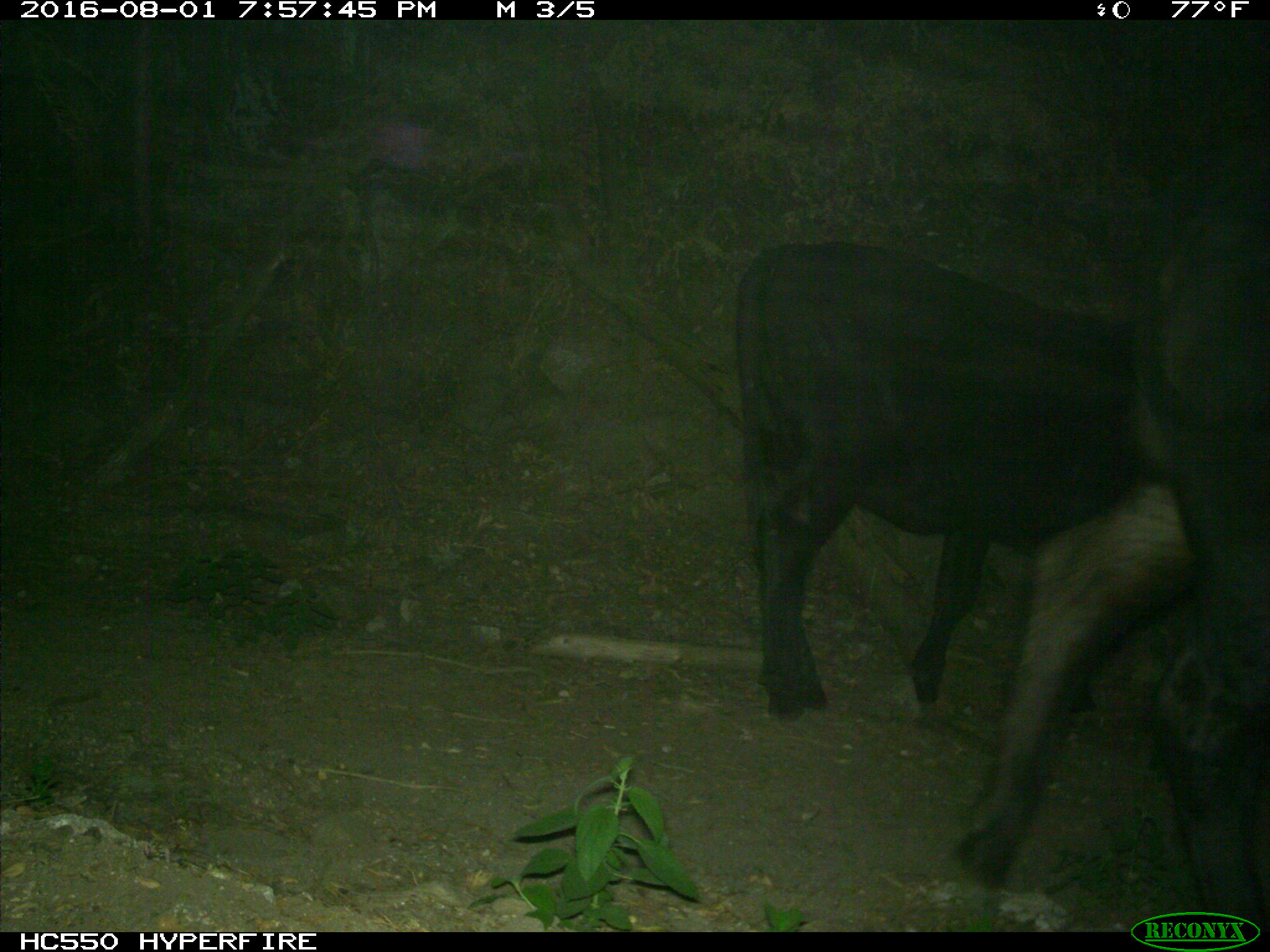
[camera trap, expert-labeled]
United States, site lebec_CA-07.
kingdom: Animalia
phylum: Chordata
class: Mammalia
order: Artiodactyla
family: Bovidae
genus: Bos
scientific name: Bos taurus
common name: domestic cow